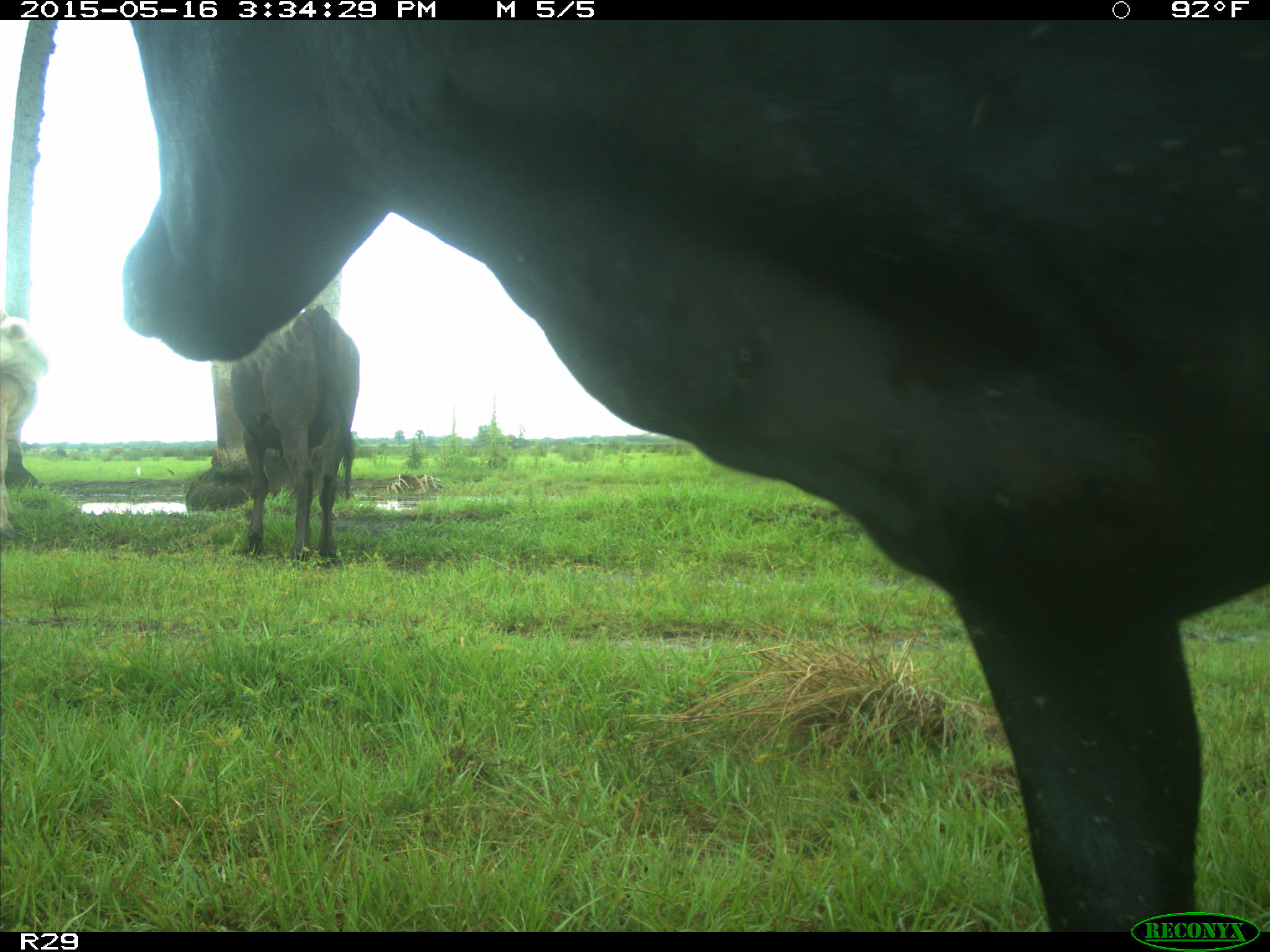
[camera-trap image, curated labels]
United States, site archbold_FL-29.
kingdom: Animalia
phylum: Chordata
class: Mammalia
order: Artiodactyla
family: Bovidae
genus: Bos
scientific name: Bos taurus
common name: domestic cow